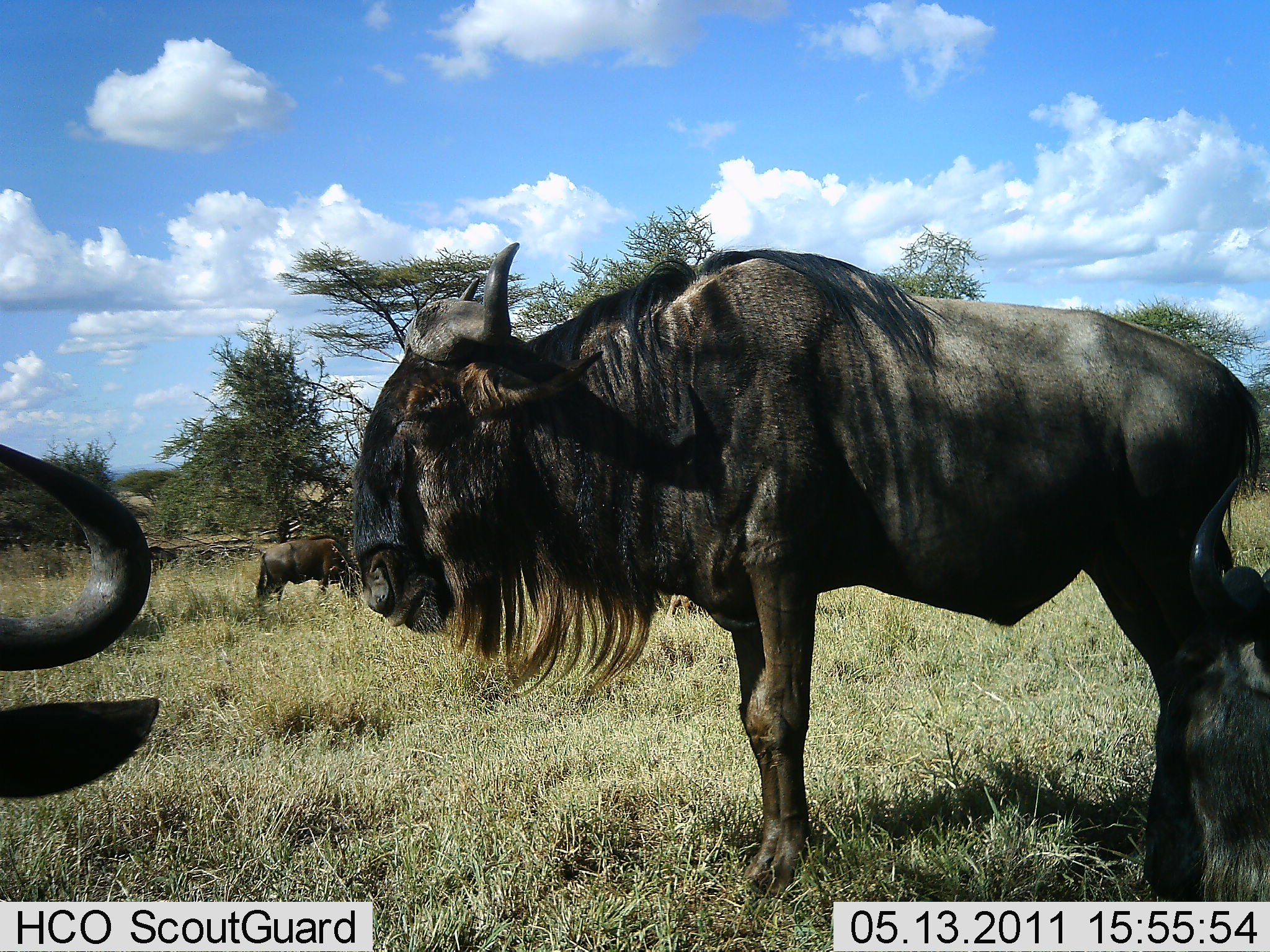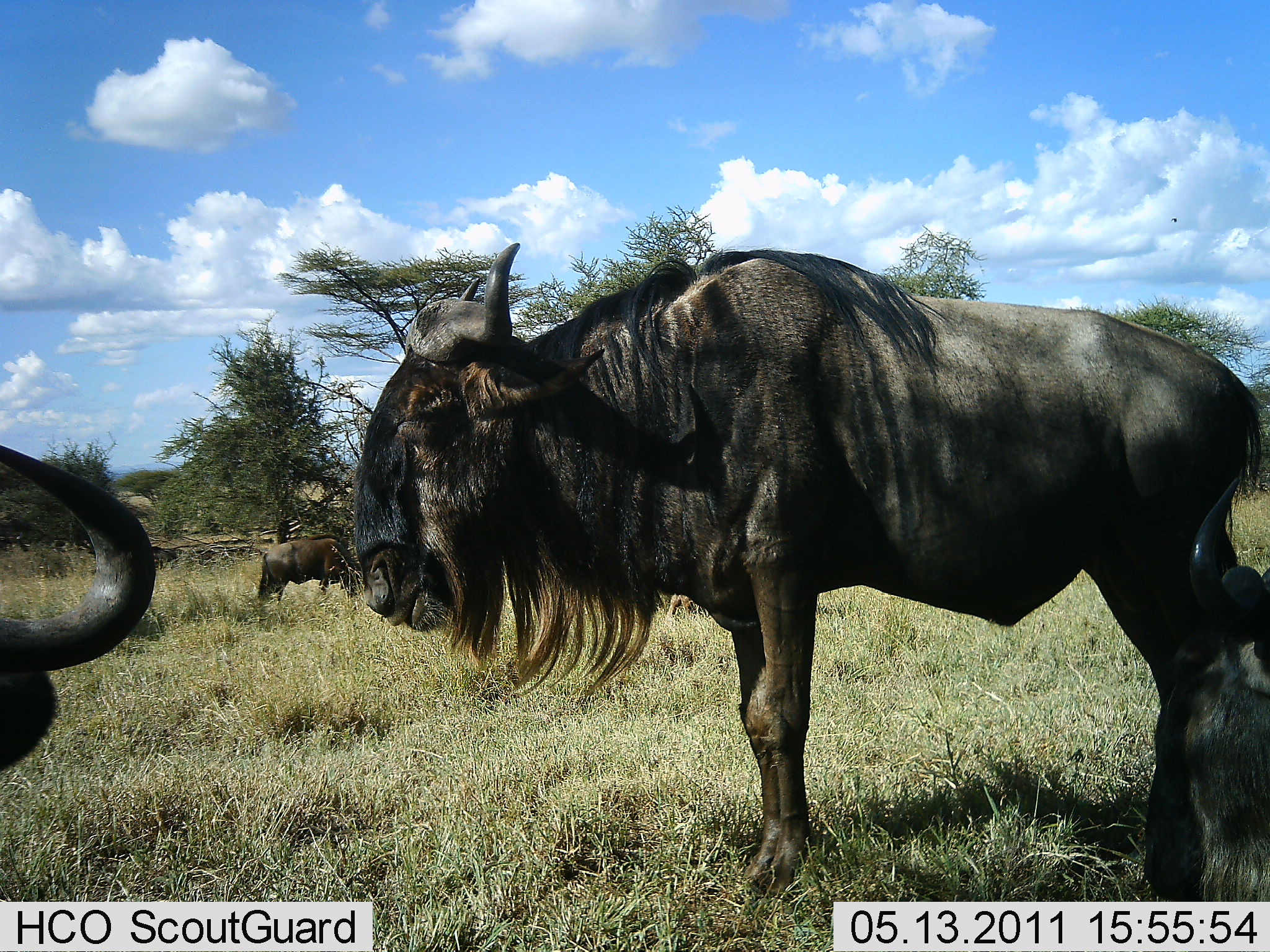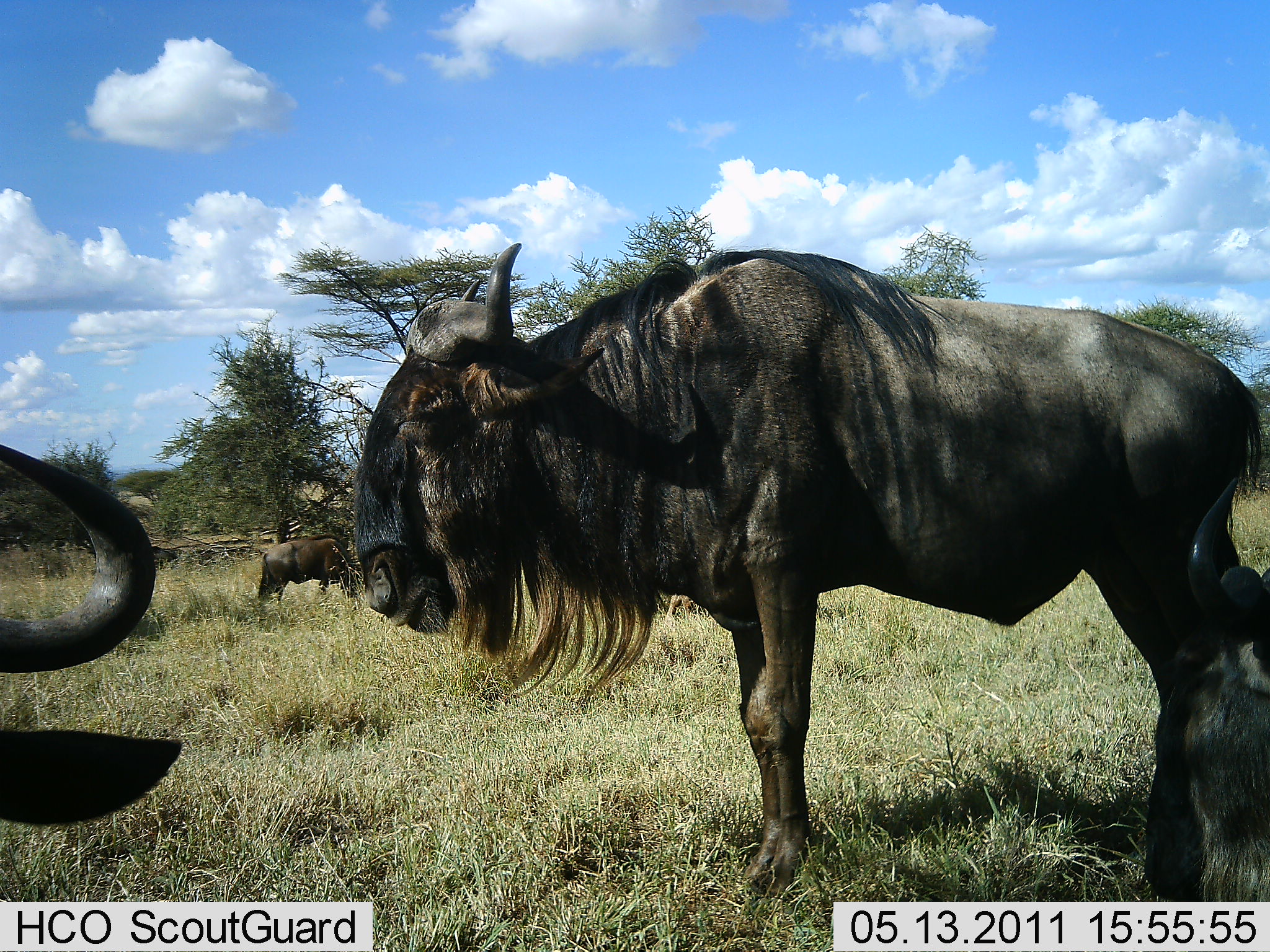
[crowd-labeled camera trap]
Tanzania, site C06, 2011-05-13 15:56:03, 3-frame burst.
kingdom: Animalia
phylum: Chordata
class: Mammalia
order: Artiodactyla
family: Bovidae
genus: Connochaetes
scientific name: Connochaetes taurinus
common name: blue wildebeest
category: wildebeest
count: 3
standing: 86%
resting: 7%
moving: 0%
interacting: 0%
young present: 0%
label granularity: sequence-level